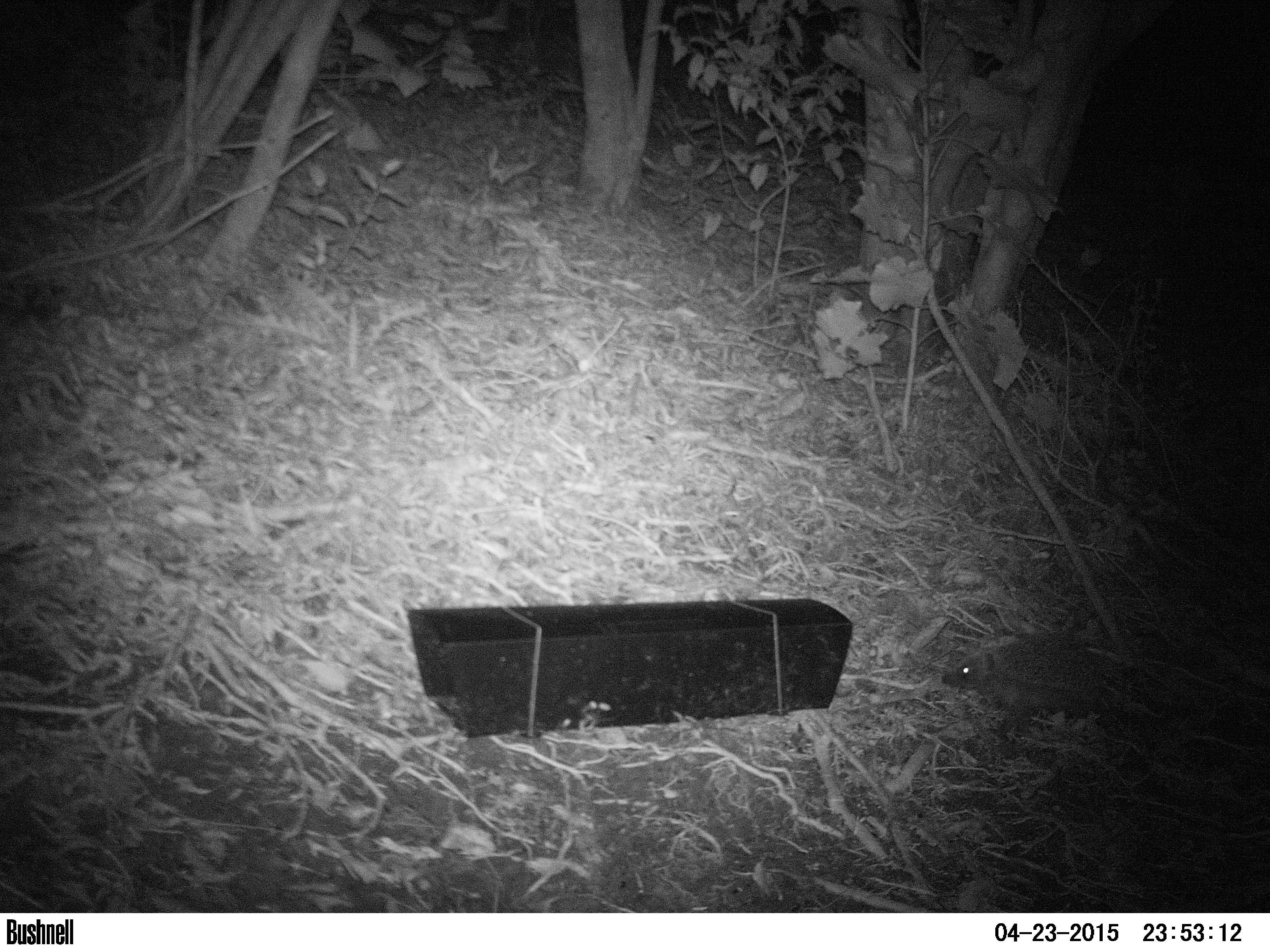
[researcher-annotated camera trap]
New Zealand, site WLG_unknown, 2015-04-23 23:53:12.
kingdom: Animalia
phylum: Chordata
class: Mammalia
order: Eulipotyphla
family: Erinaceidae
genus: Erinaceus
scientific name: Erinaceus europaeus europaeus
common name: european hedgehog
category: hedgehog